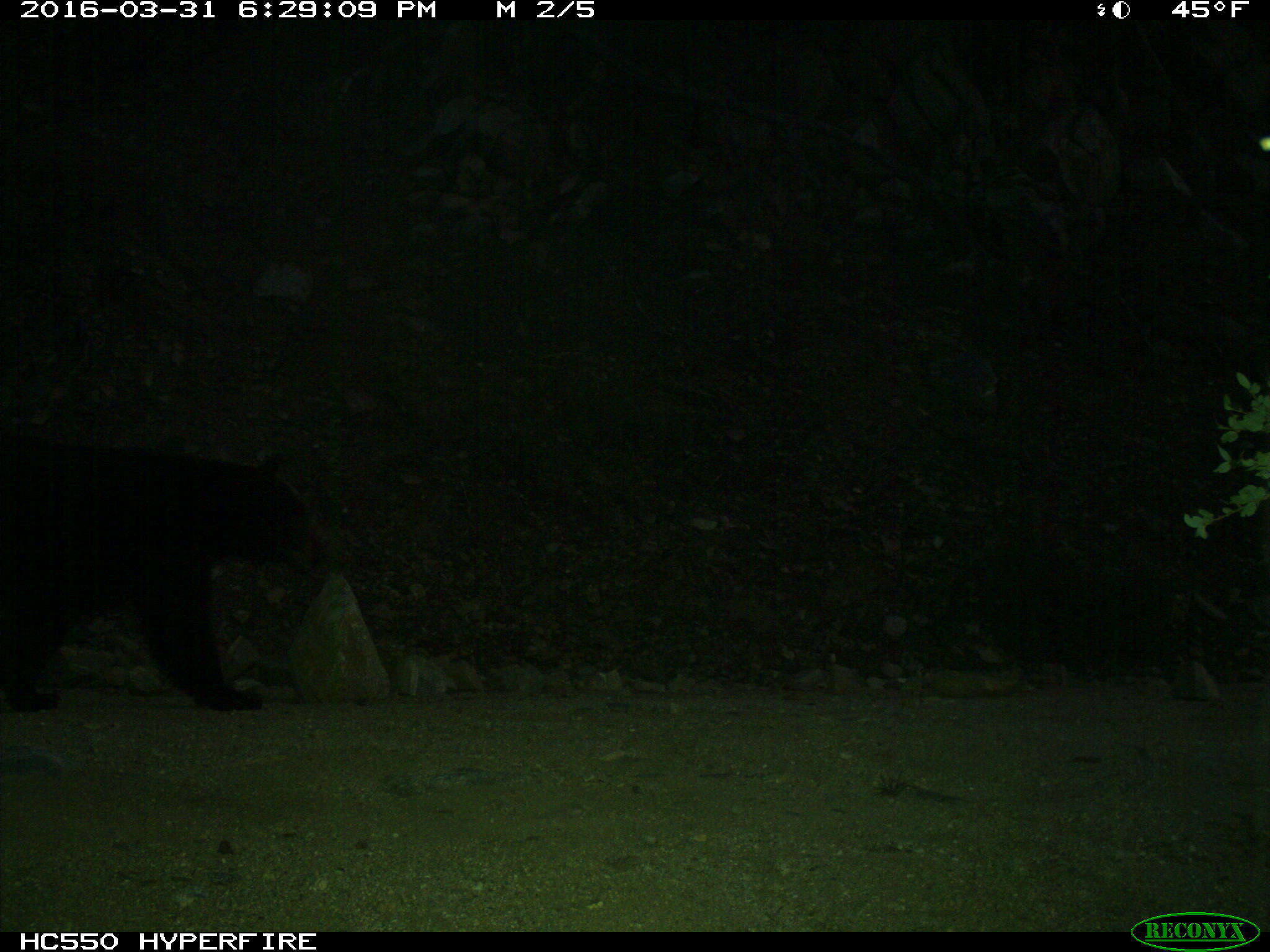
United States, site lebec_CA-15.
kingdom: Animalia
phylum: Chordata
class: Mammalia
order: Carnivora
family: Ursidae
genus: Ursus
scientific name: Ursus americanus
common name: american black bear